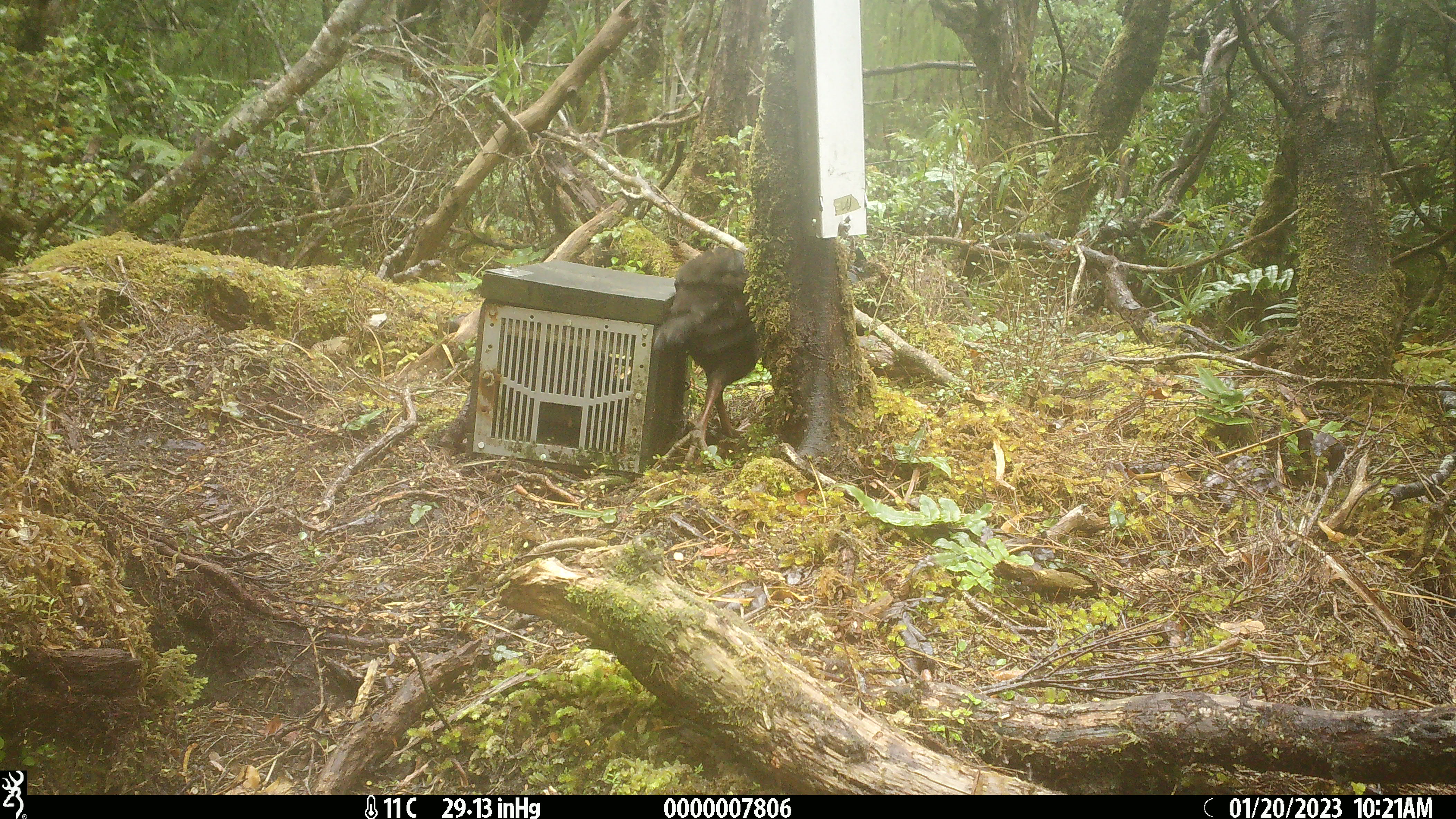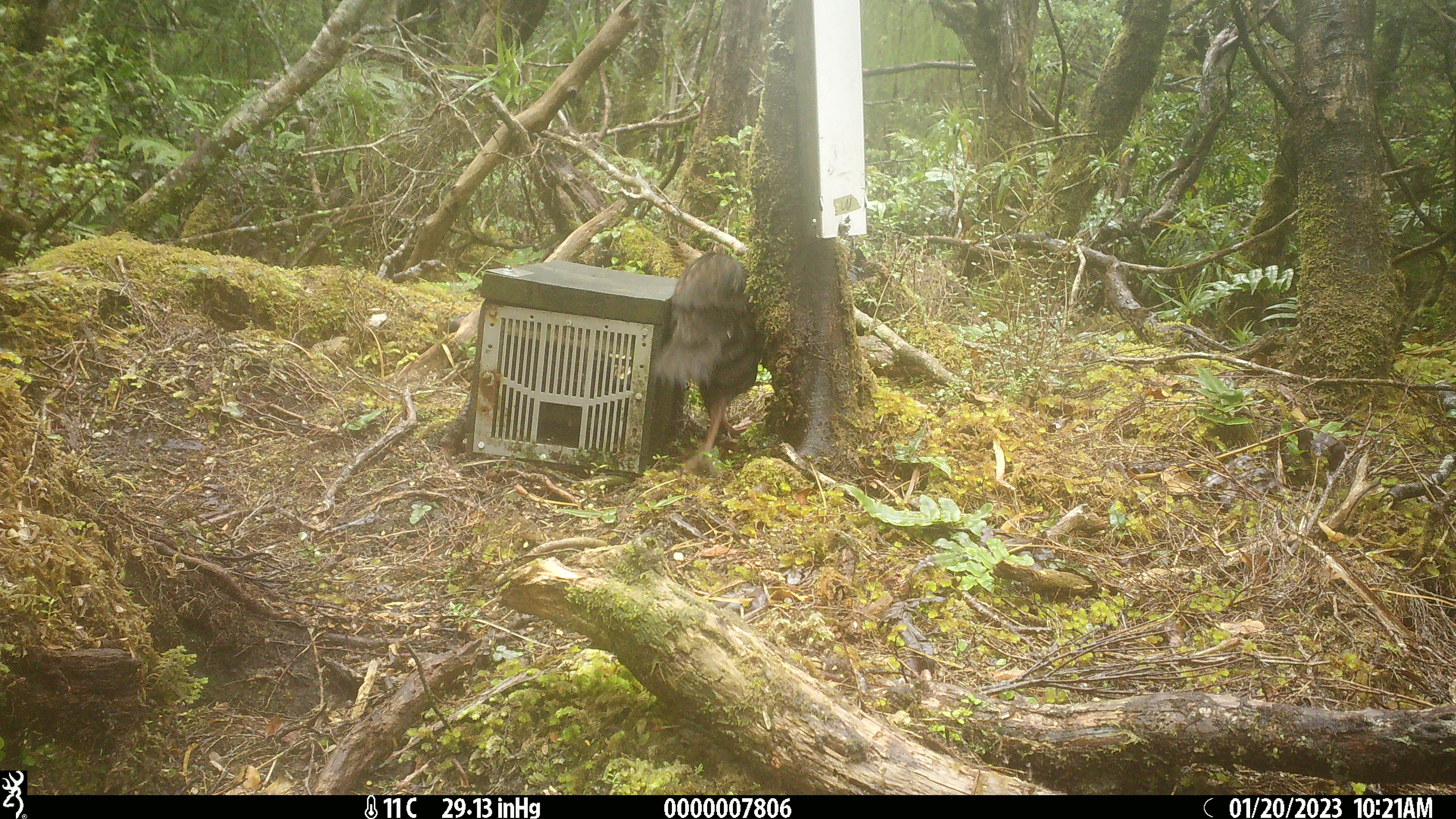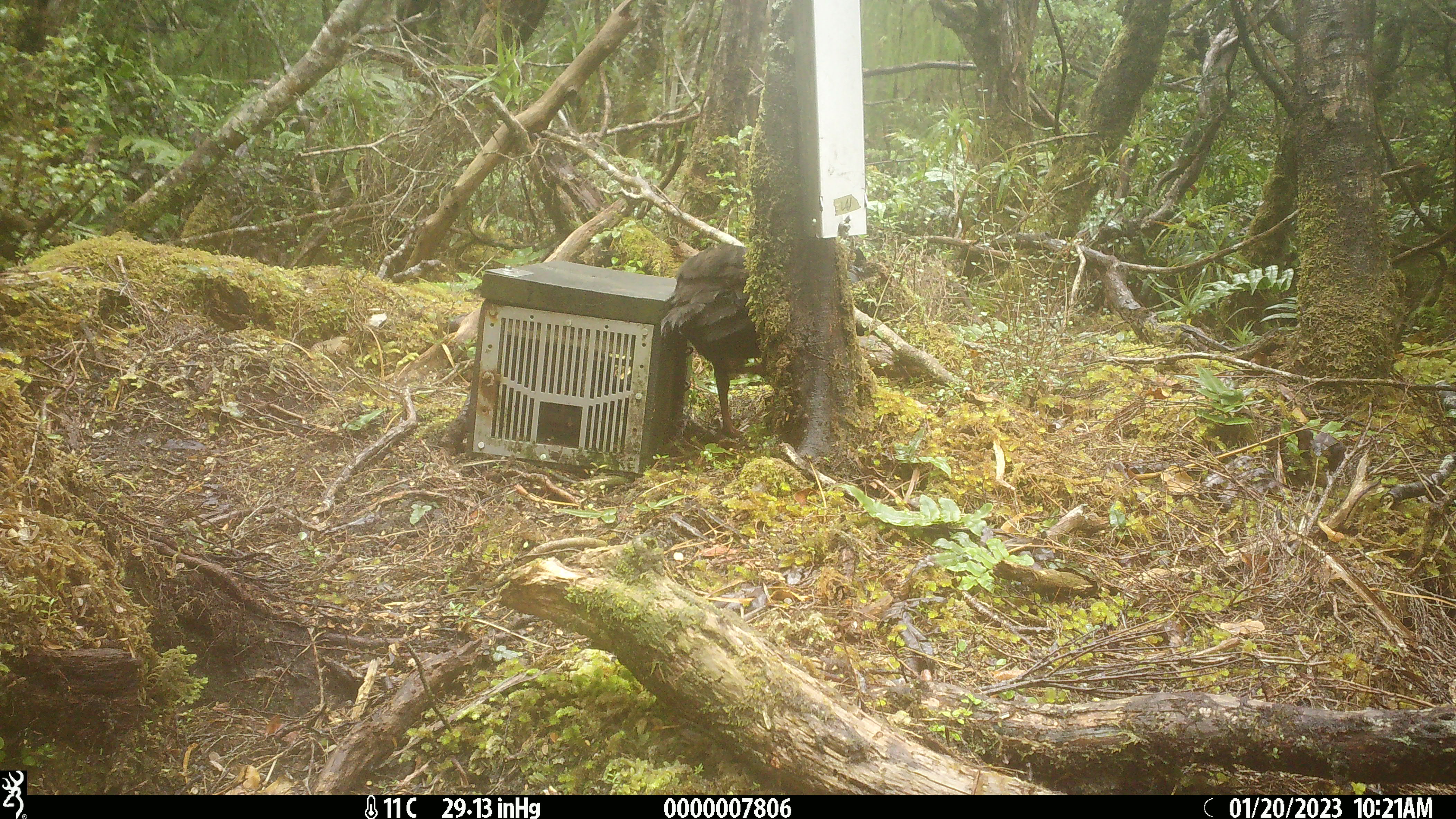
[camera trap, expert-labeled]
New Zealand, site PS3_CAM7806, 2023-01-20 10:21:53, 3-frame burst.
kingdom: Animalia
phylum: Chordata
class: Aves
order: Gruiformes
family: Rallidae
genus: Gallirallus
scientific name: Gallirallus australis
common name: weka